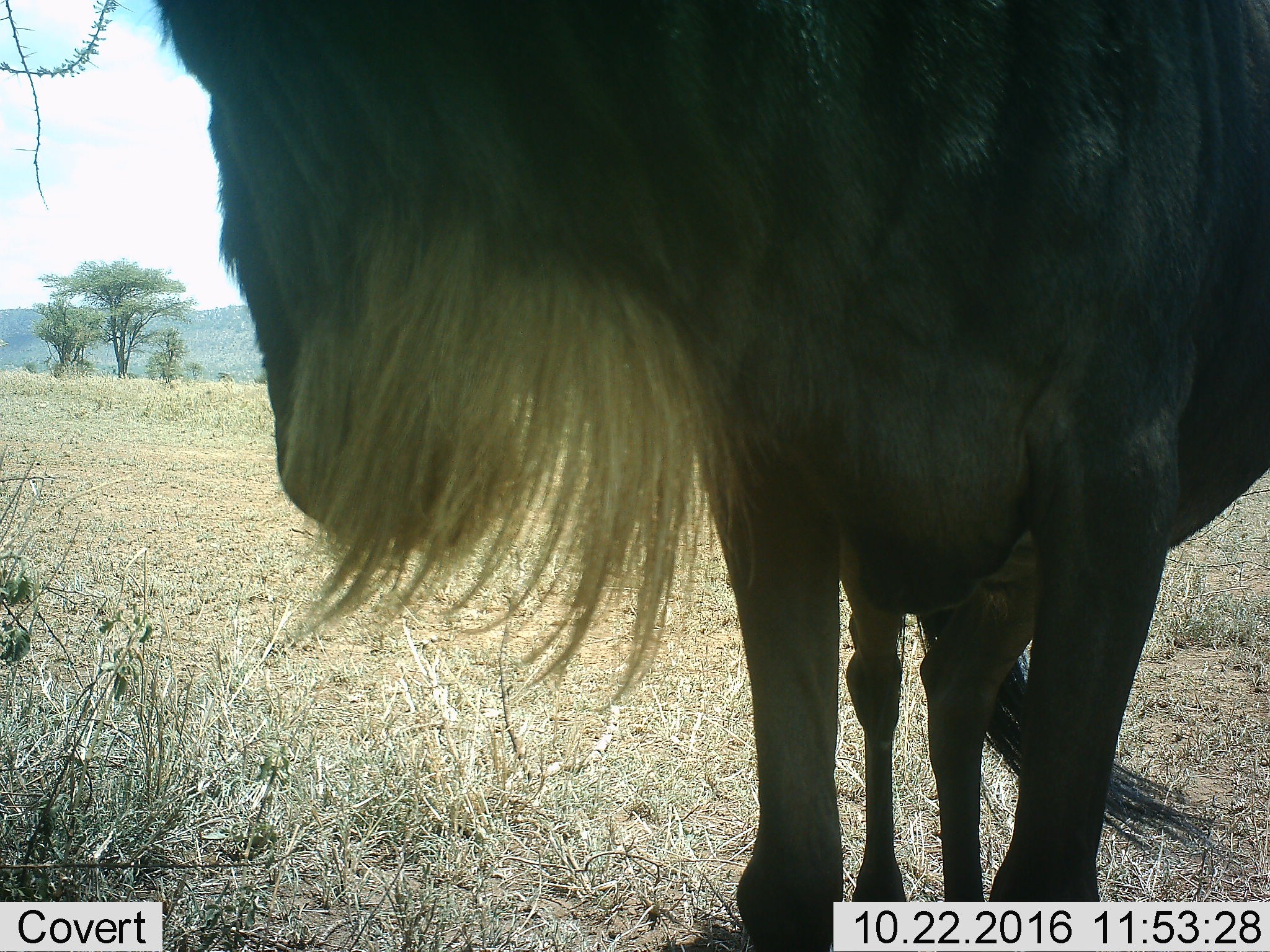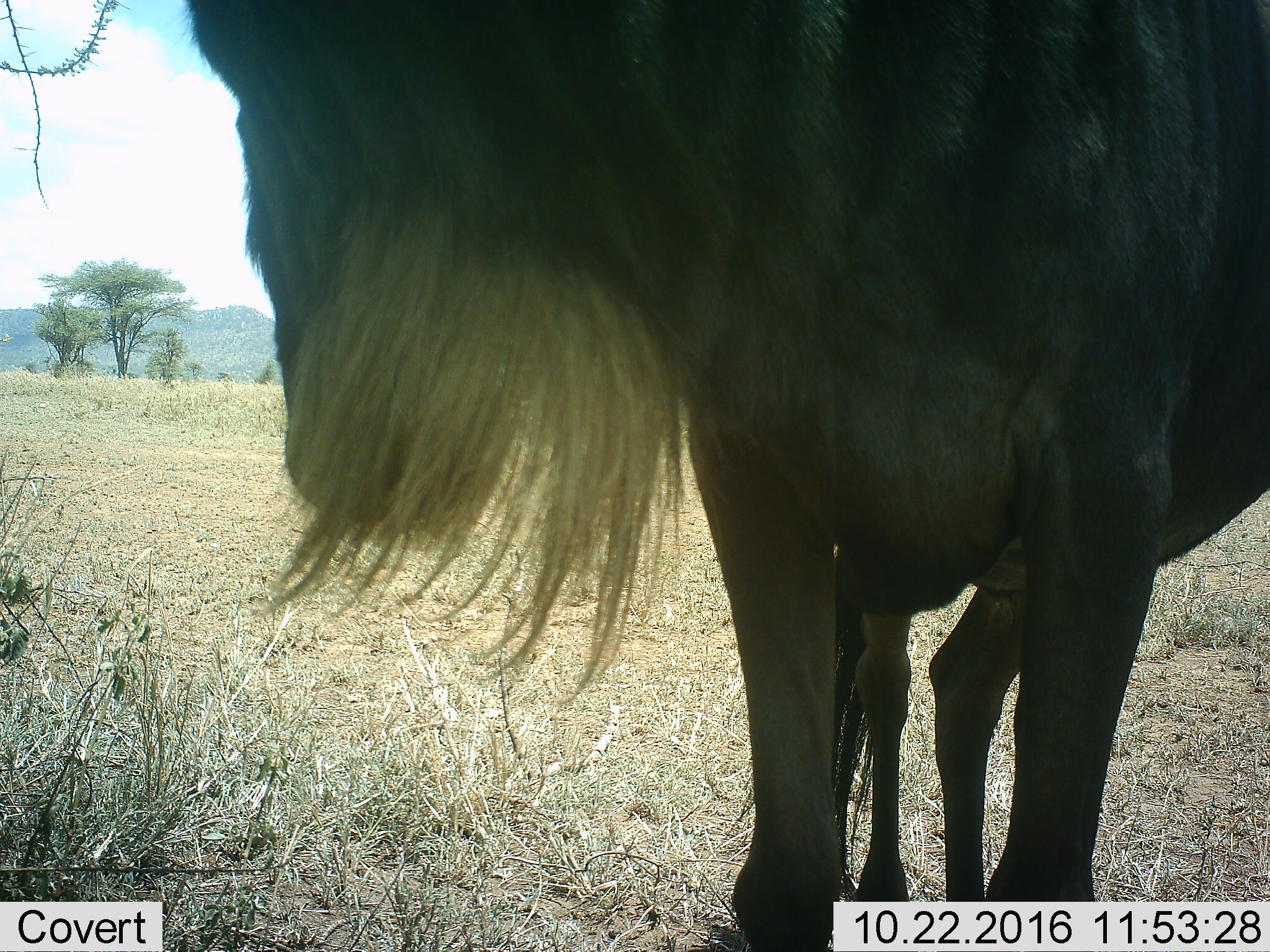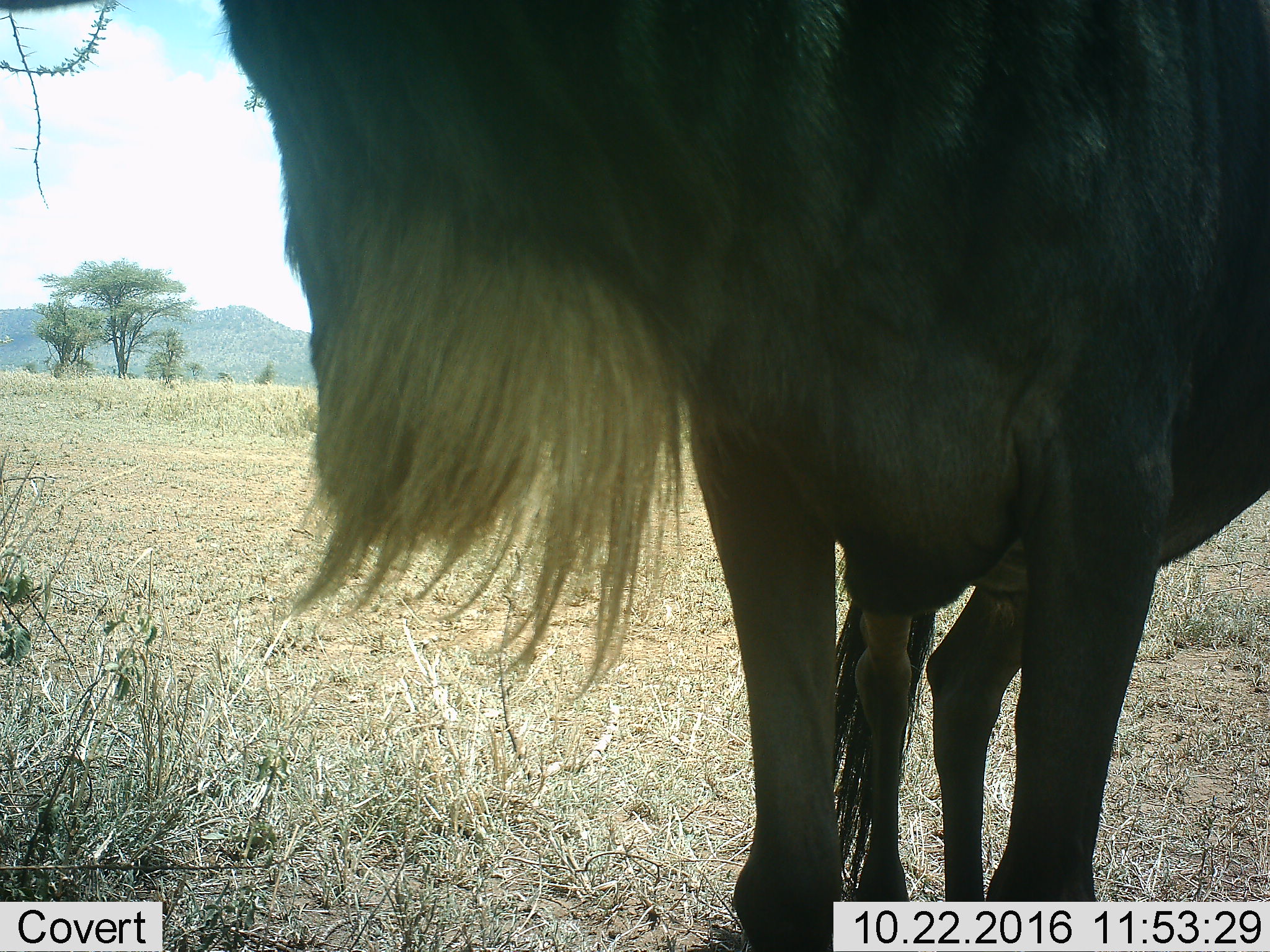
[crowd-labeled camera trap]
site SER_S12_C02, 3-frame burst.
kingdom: Animalia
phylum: Chordata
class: Mammalia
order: Artiodactyla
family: Bovidae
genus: Connochaetes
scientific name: Connochaetes taurinus taurinus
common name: blue wildebeest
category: wildebeestblue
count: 1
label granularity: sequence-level